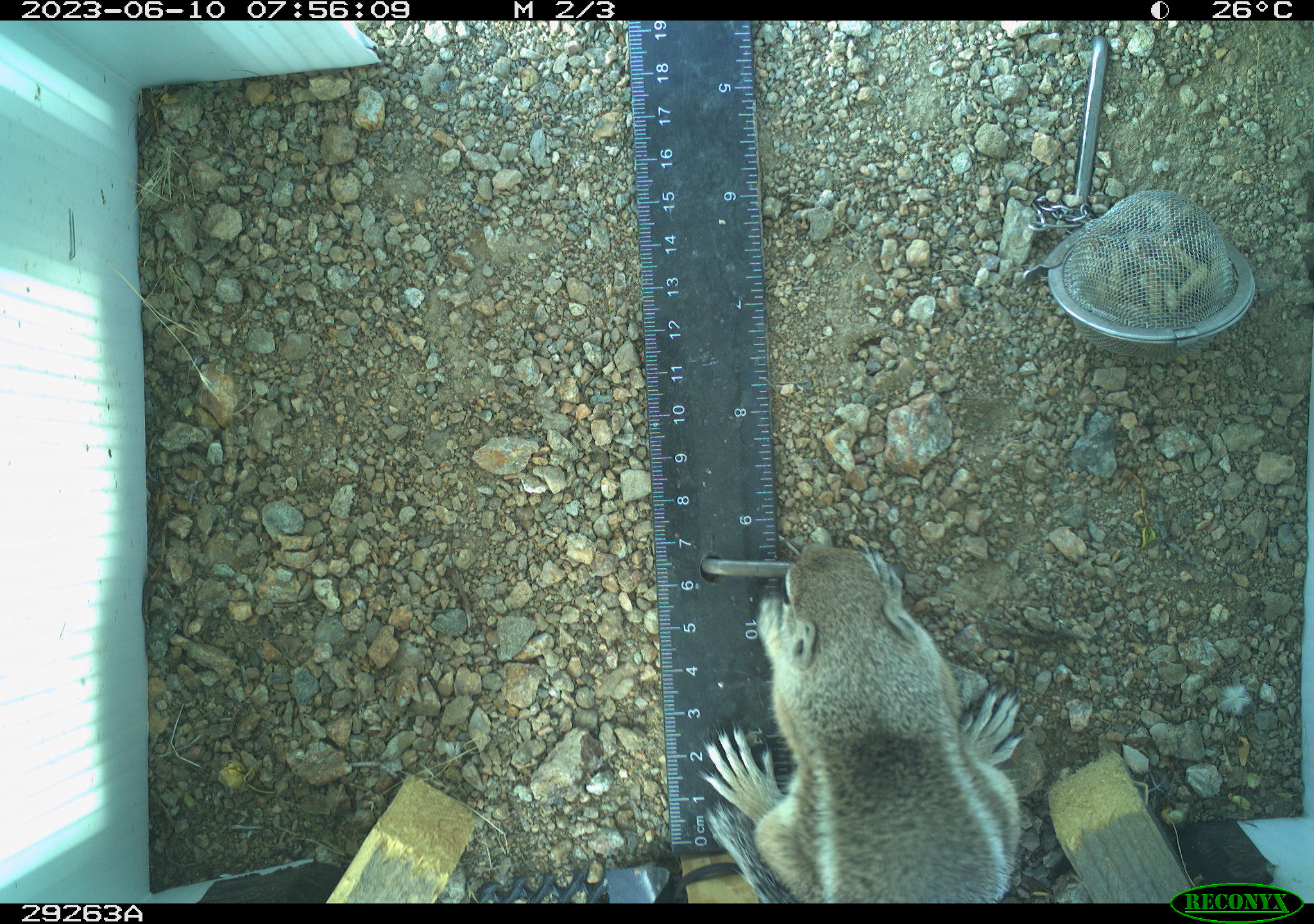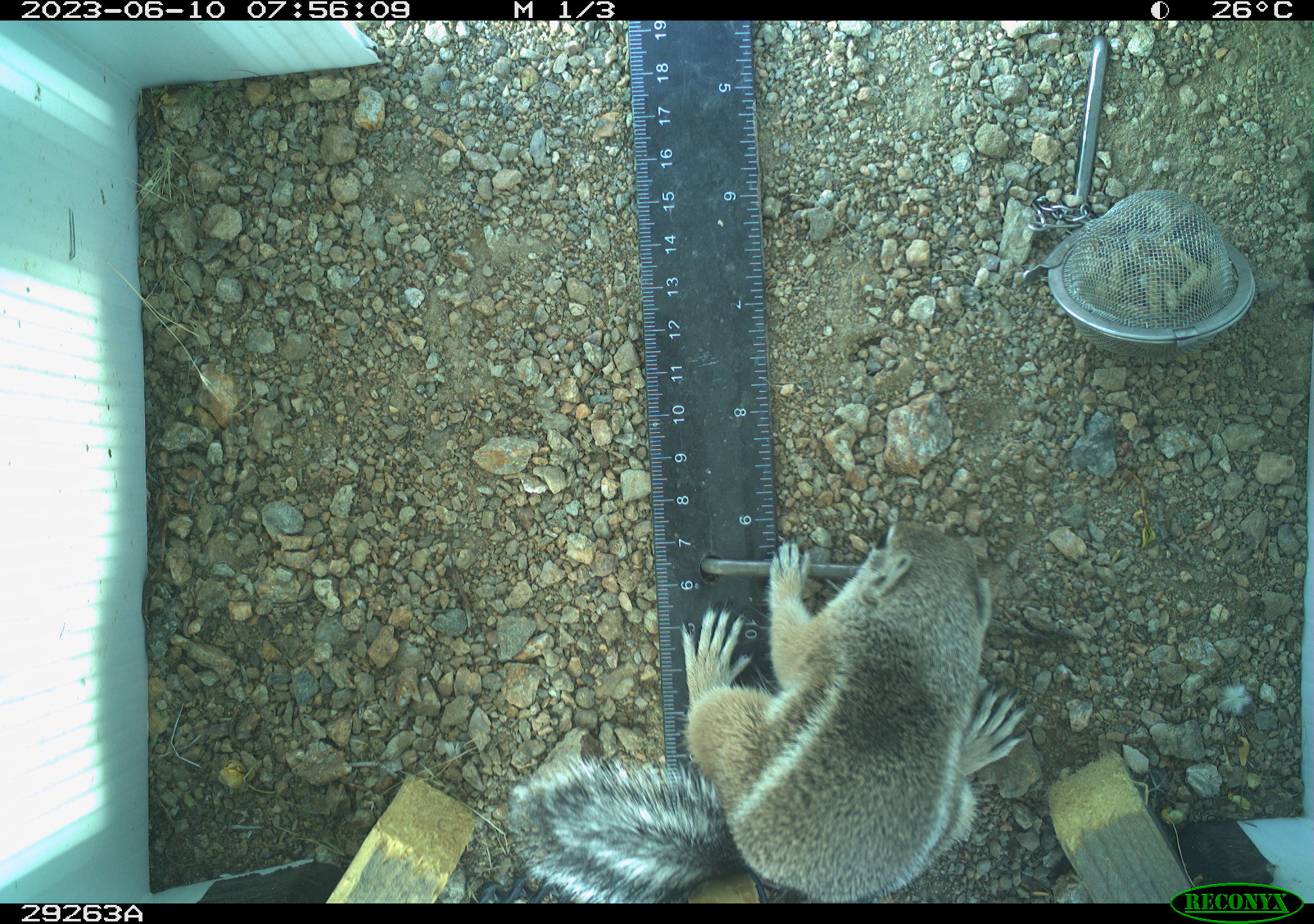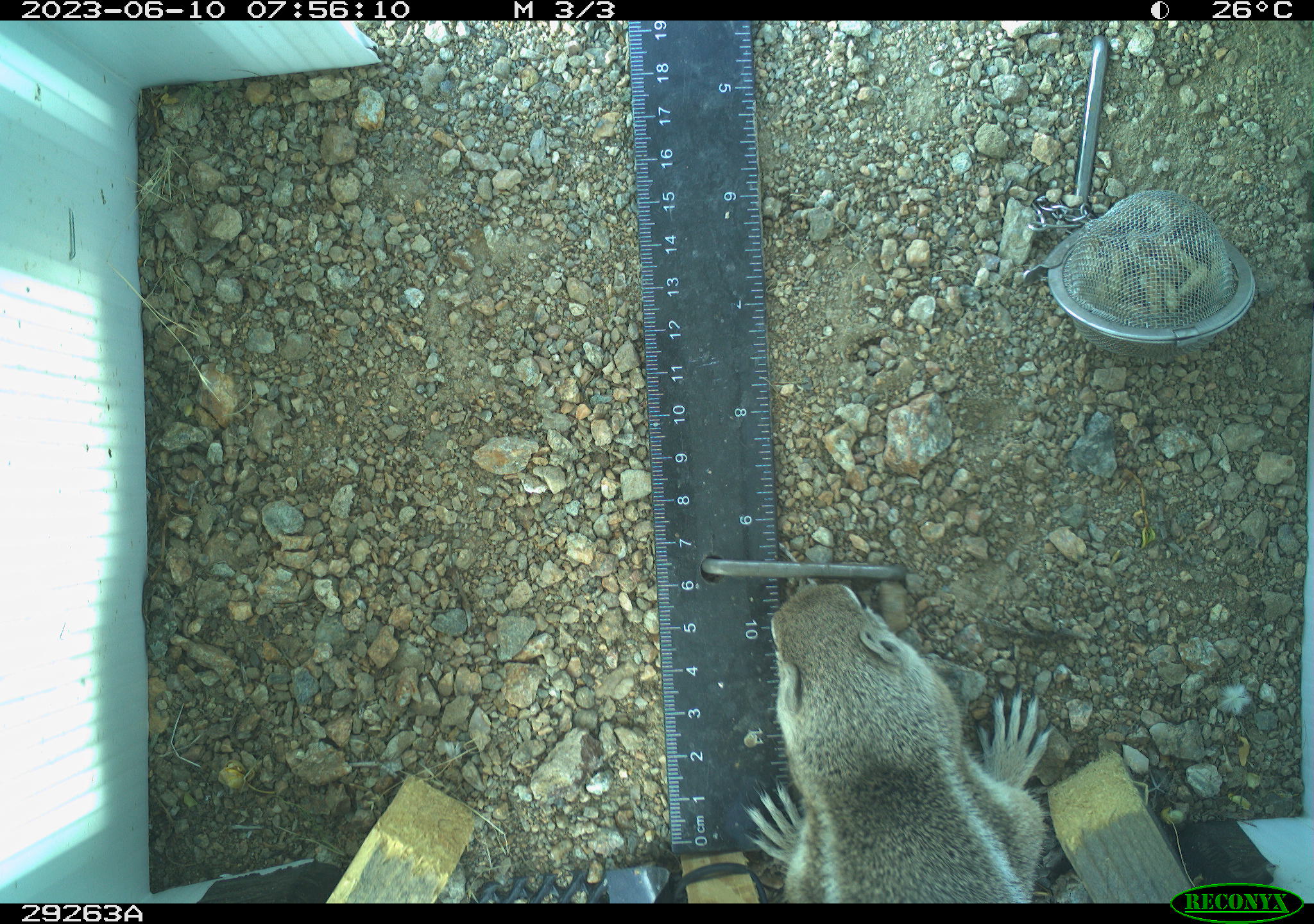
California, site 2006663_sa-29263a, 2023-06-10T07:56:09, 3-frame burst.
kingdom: Animalia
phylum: Chordata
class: Mammalia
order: Rodentia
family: Sciuridae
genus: Ammospermophilus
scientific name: Ammospermophilus leucurus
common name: white-tailed antelope squirrel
White-tailed antelope squirrel (Ammospermophilus leucurus).